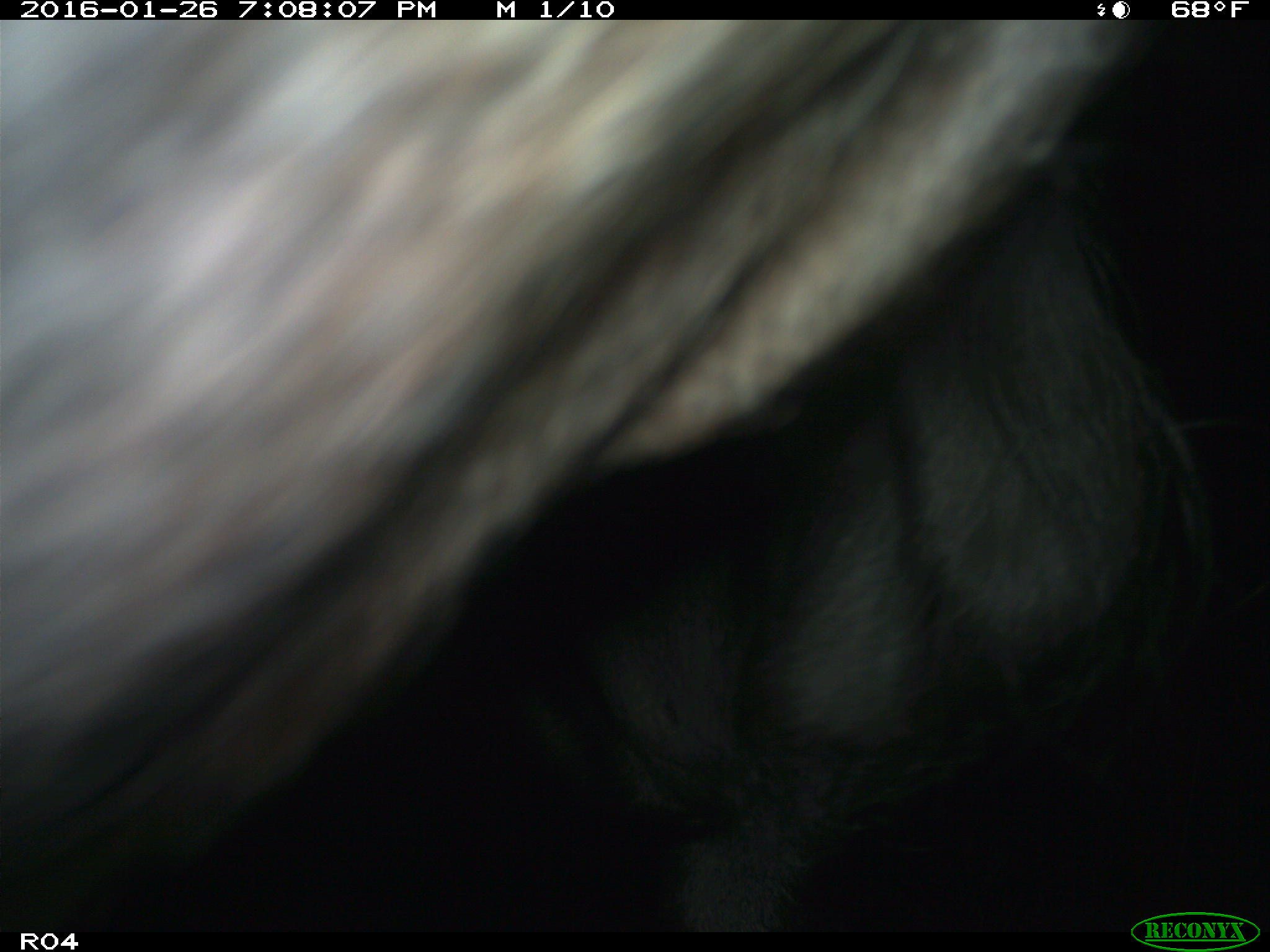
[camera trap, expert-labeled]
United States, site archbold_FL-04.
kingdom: Animalia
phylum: Chordata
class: Mammalia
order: Artiodactyla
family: Bovidae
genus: Bos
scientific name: Bos taurus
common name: domestic cow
Bos taurus (domestic cow).